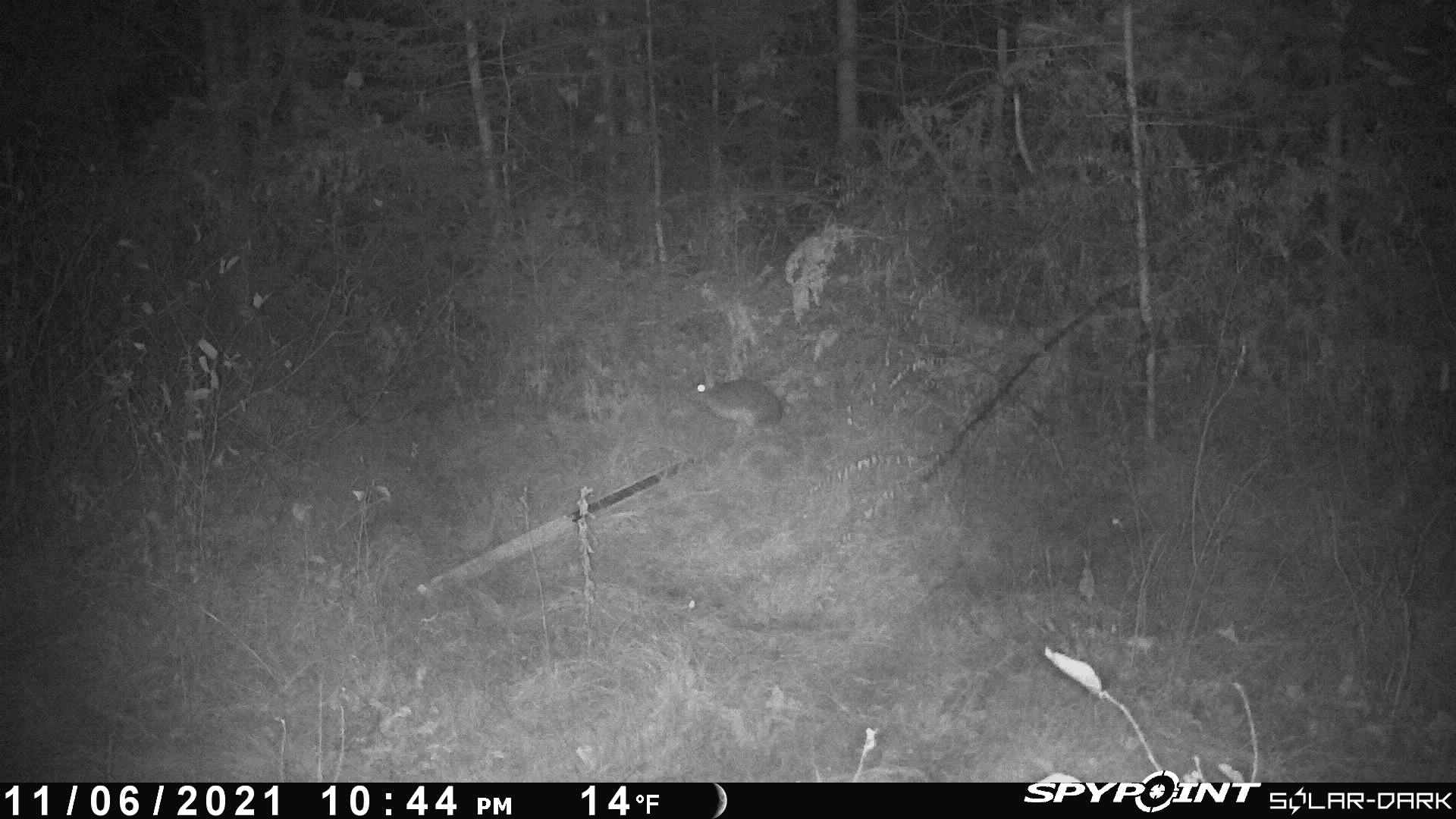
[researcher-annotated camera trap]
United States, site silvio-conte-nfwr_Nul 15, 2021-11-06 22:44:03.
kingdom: Animalia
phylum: Chordata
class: Mammalia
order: Lagomorpha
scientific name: Lagomorpha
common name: rabbit or hare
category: rabbit or hare sp.